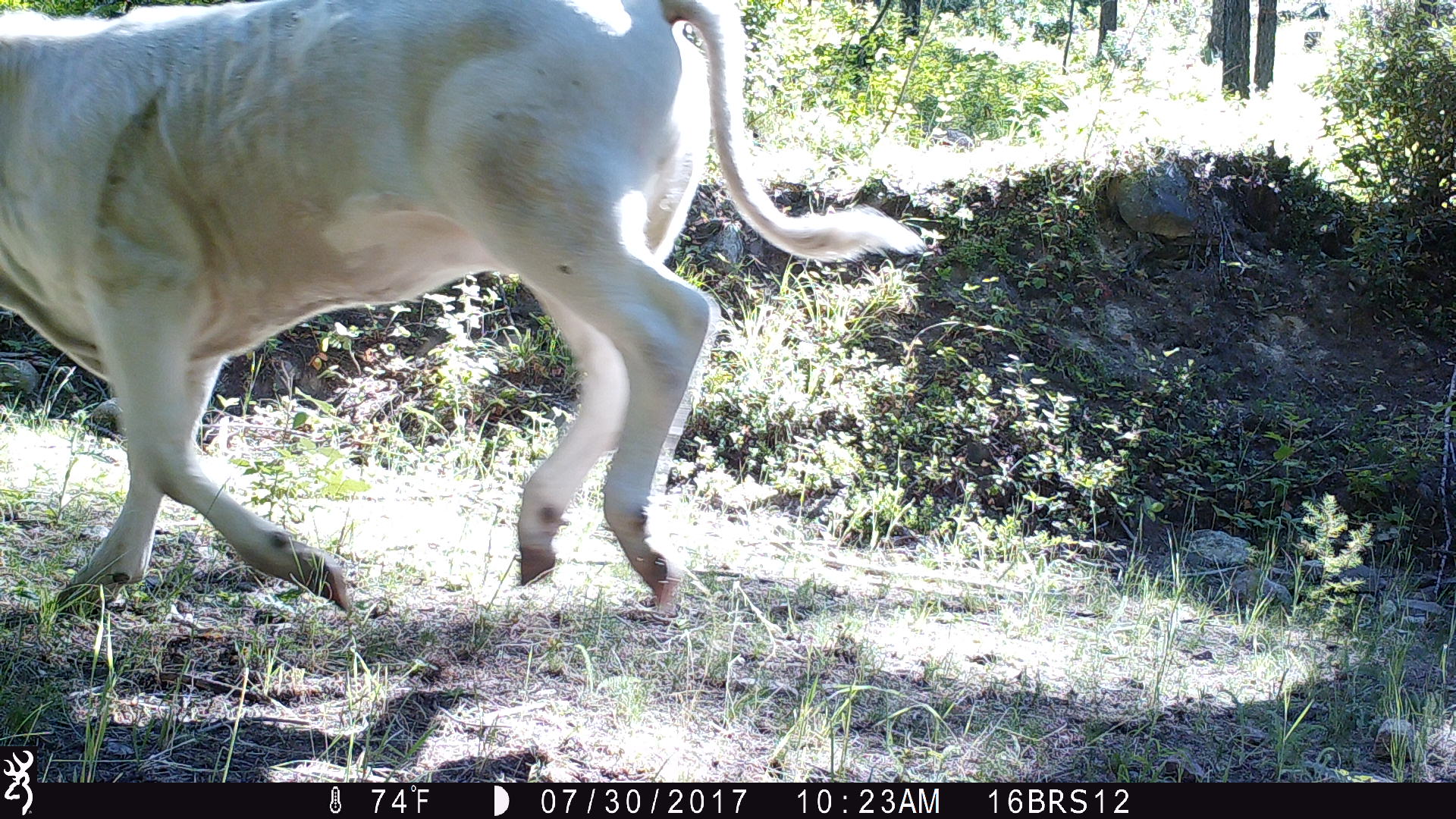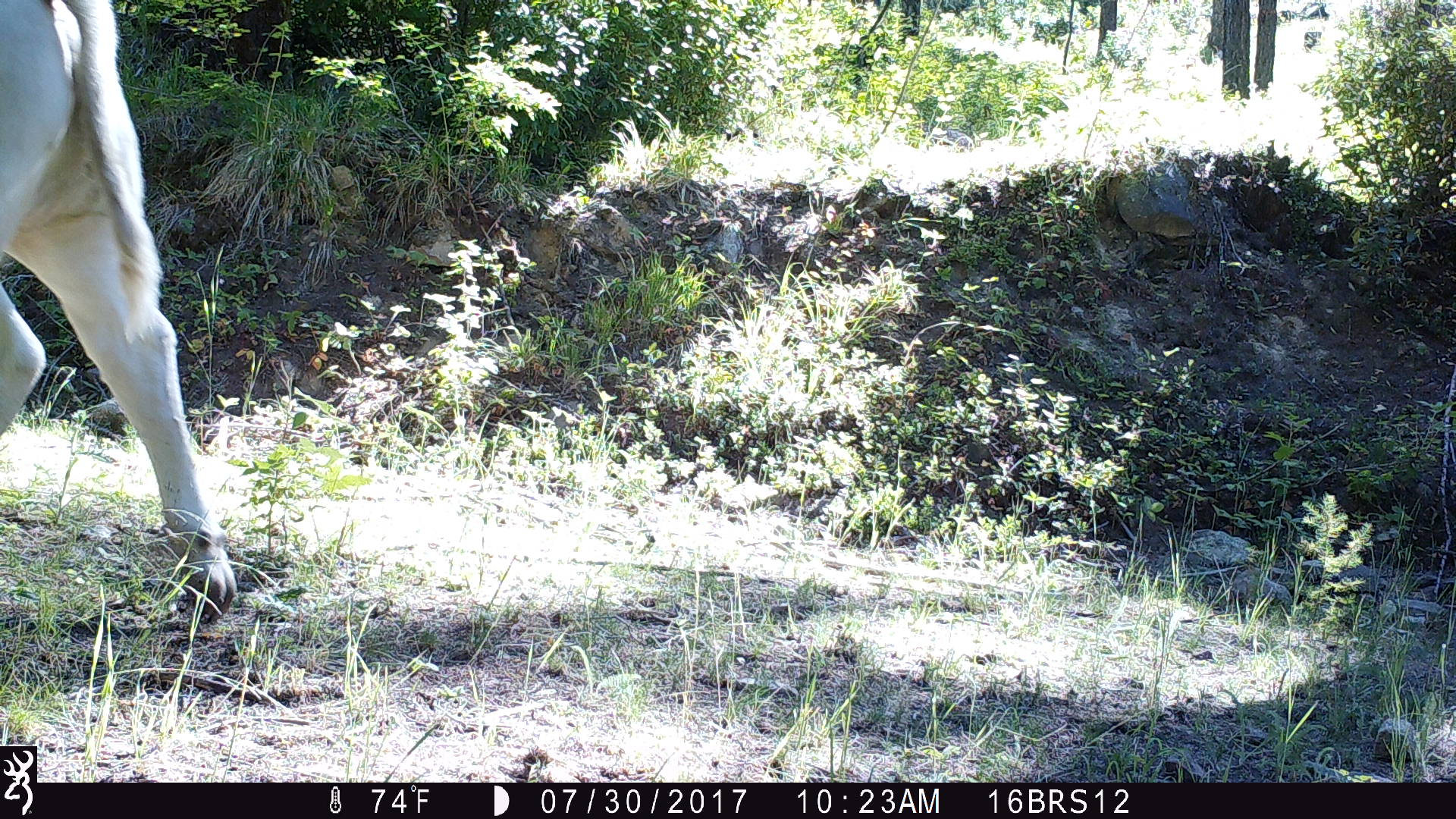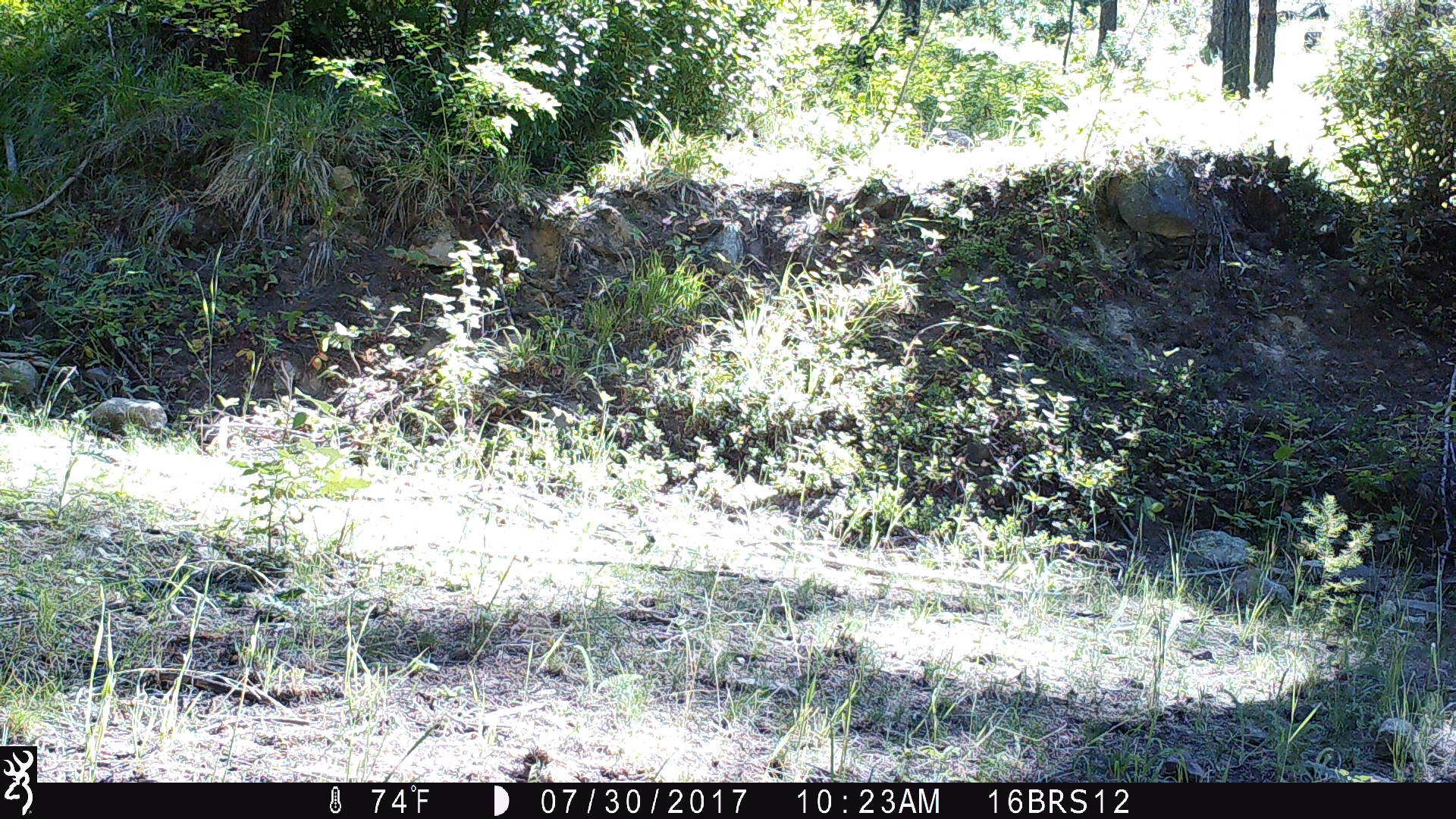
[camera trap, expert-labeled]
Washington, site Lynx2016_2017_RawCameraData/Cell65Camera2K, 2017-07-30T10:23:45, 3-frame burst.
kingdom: Animalia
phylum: Chordata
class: Mammalia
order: Artiodactyla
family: Bovidae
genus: Bos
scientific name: Bos taurus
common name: domestic cattle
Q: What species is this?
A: Domestic cattle (Bos taurus).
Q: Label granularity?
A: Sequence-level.